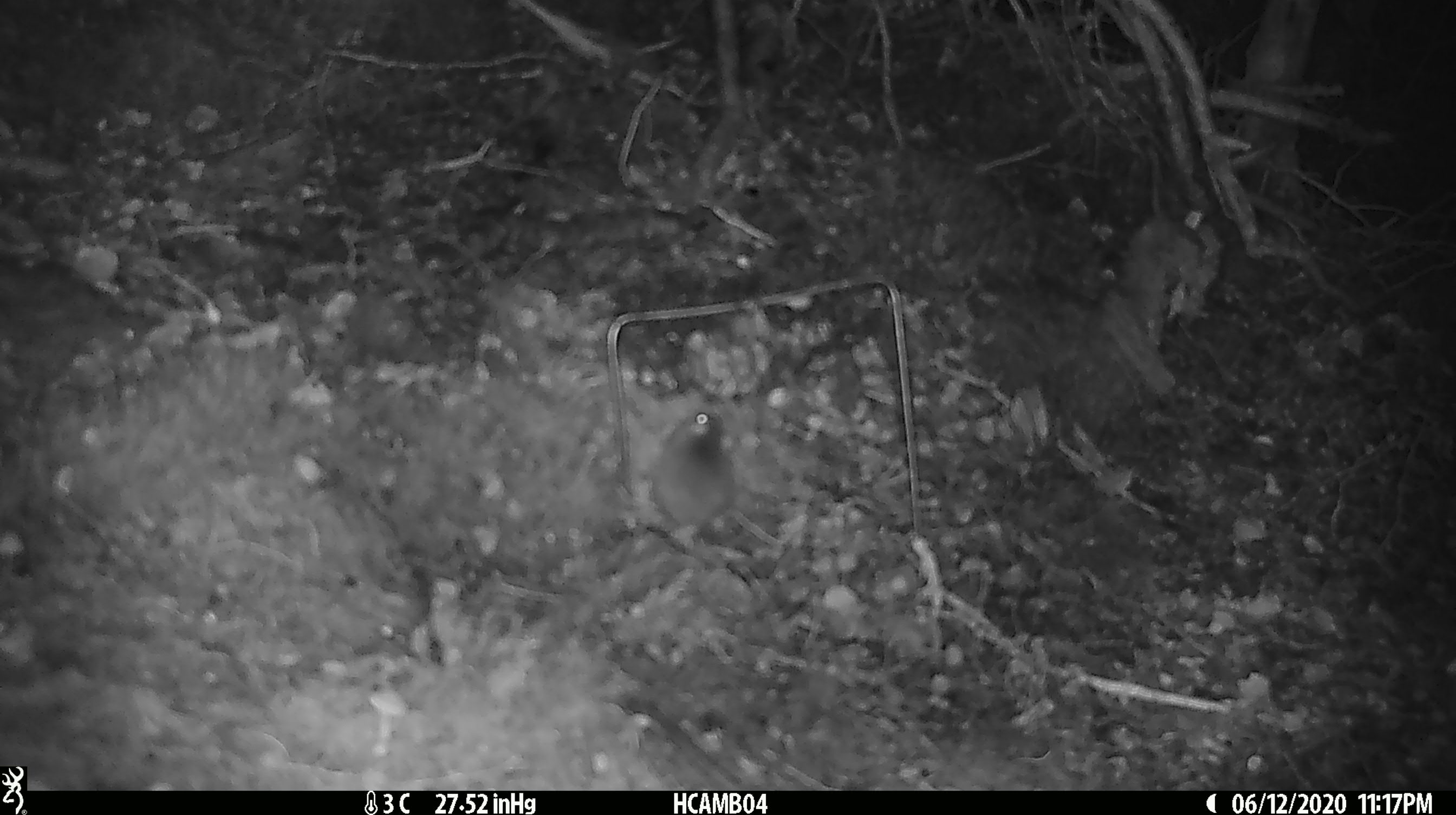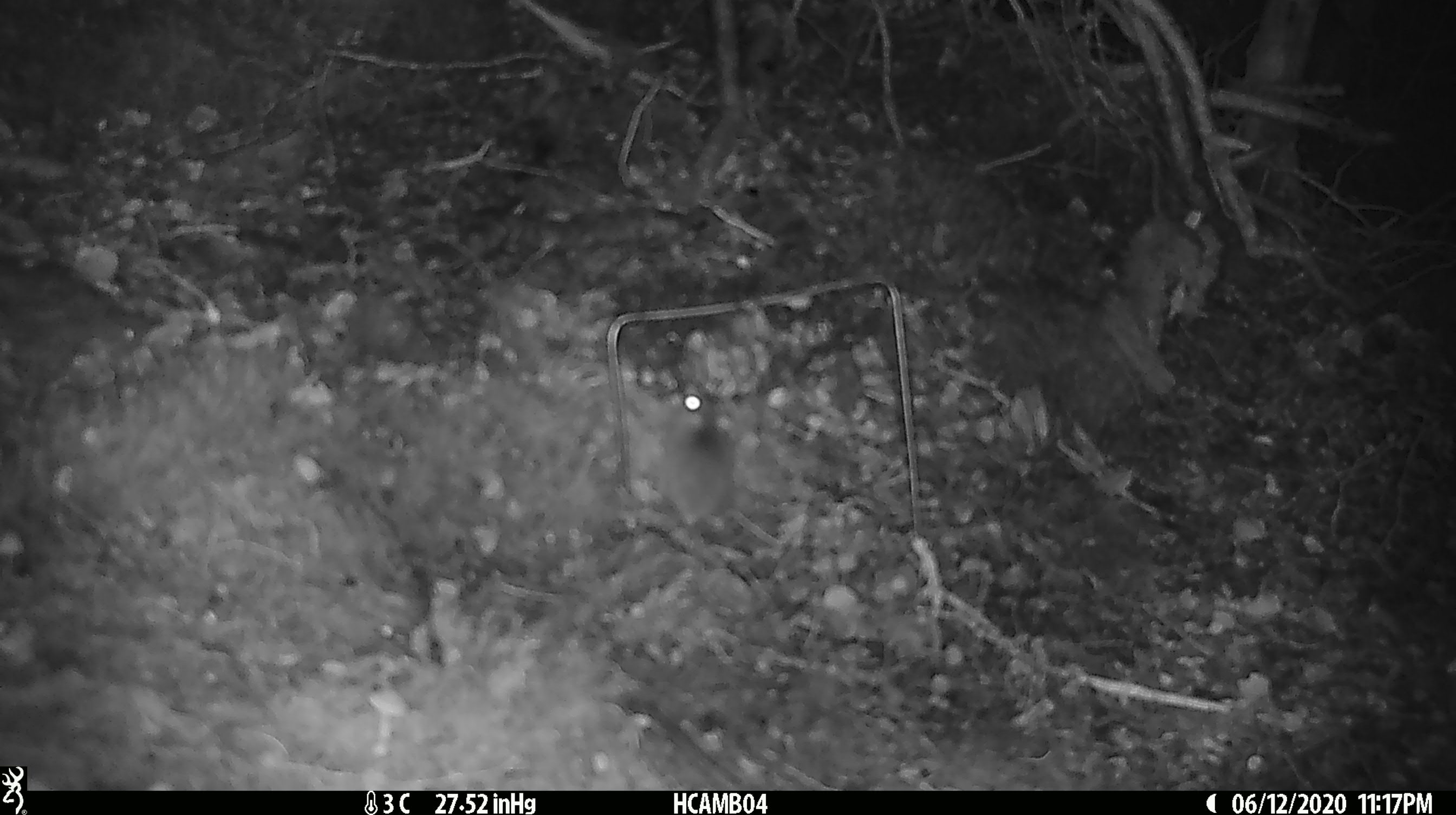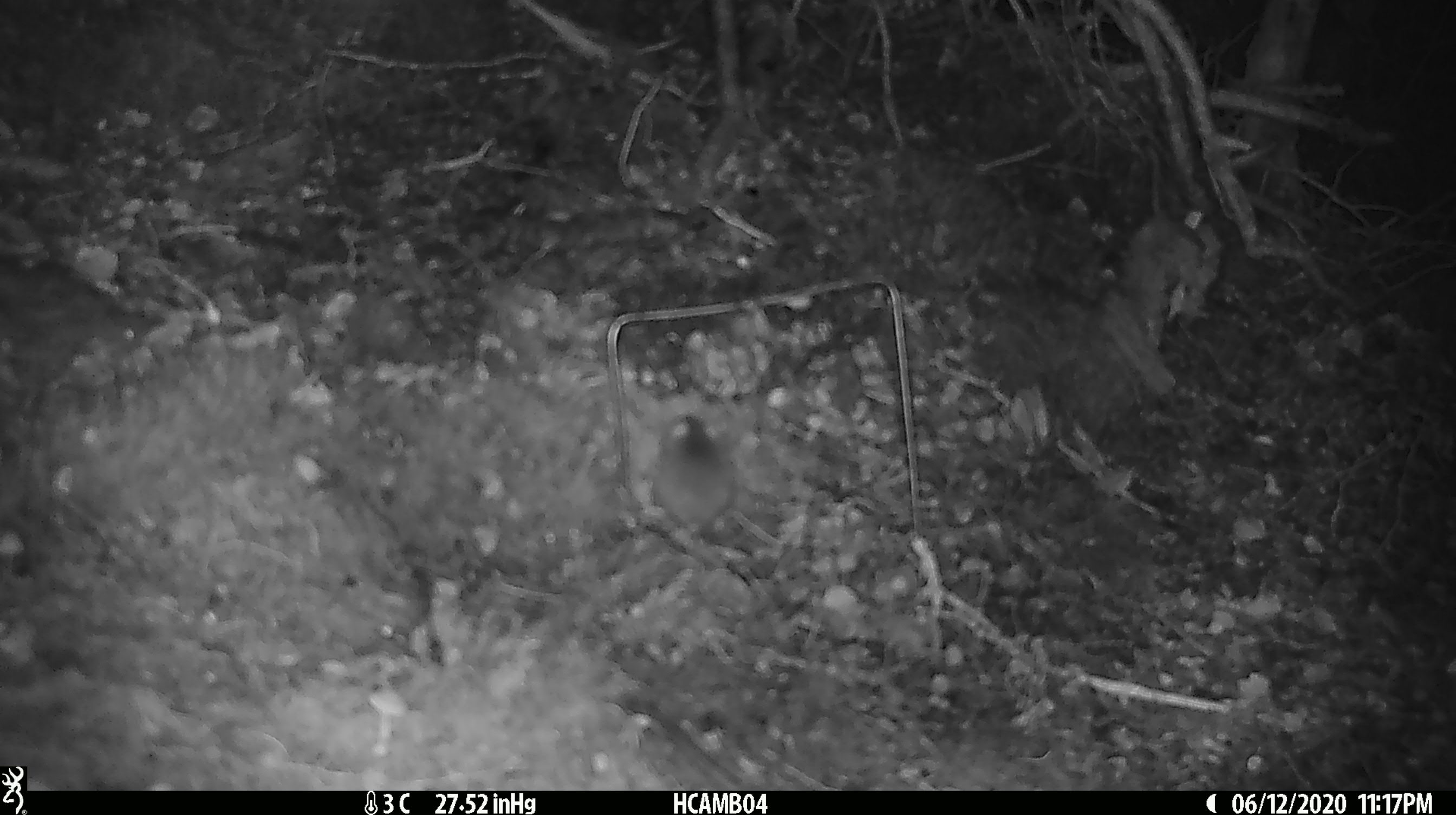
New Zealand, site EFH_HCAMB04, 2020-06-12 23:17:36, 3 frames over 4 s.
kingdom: Animalia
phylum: Chordata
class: Mammalia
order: Rodentia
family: Muridae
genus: Mus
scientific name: Mus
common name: mouse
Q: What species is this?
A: Mouse (Mus).